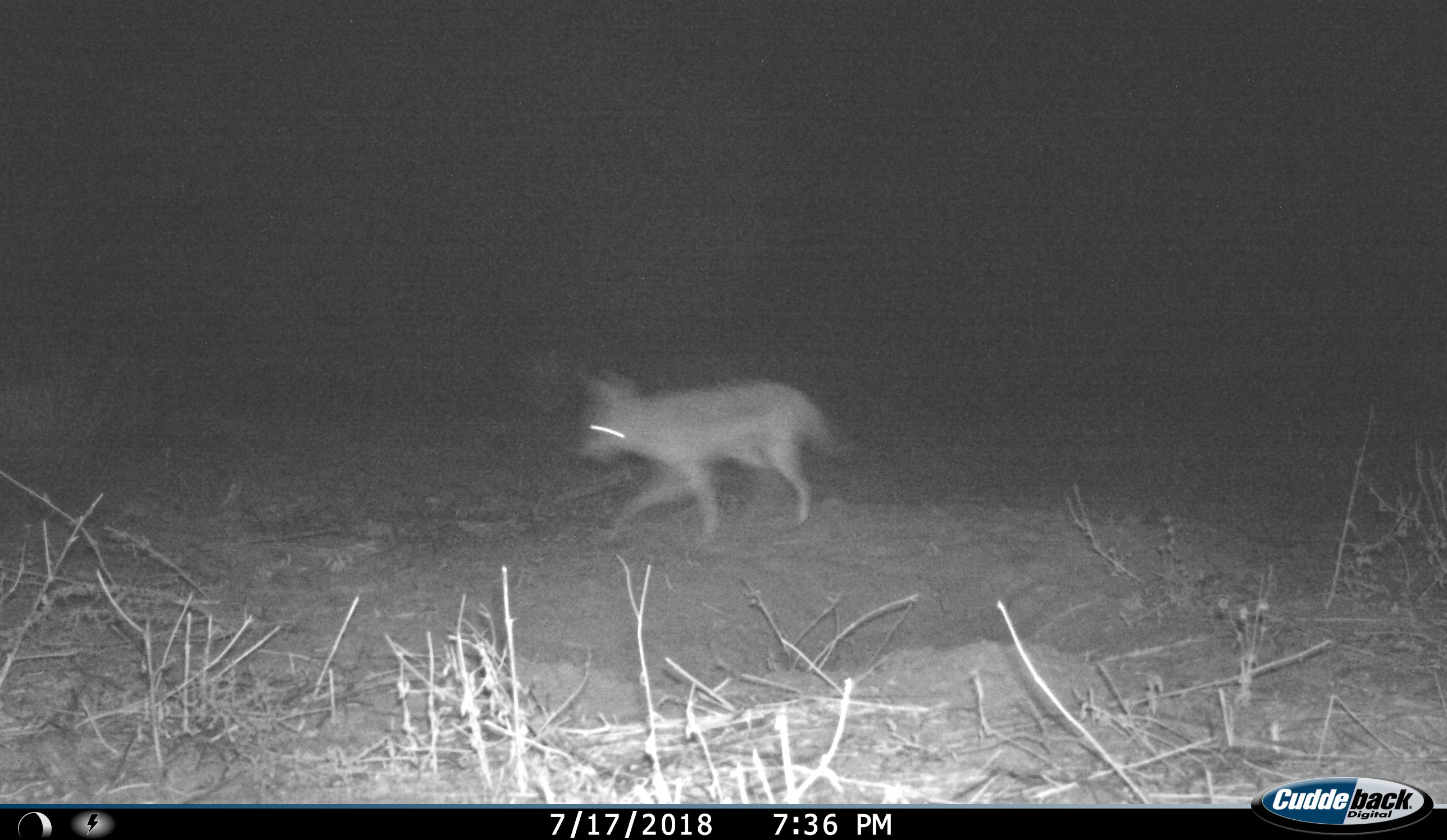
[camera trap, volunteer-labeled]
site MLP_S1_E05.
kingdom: Animalia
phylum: Chordata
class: Mammalia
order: Carnivora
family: Canidae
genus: Lupulella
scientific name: Lupulella mesomelas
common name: black-backed jackal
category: jackalblackbacked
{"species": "jackalblackbacked (black-backed jackal) (Lupulella mesomelas)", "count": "1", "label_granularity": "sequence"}